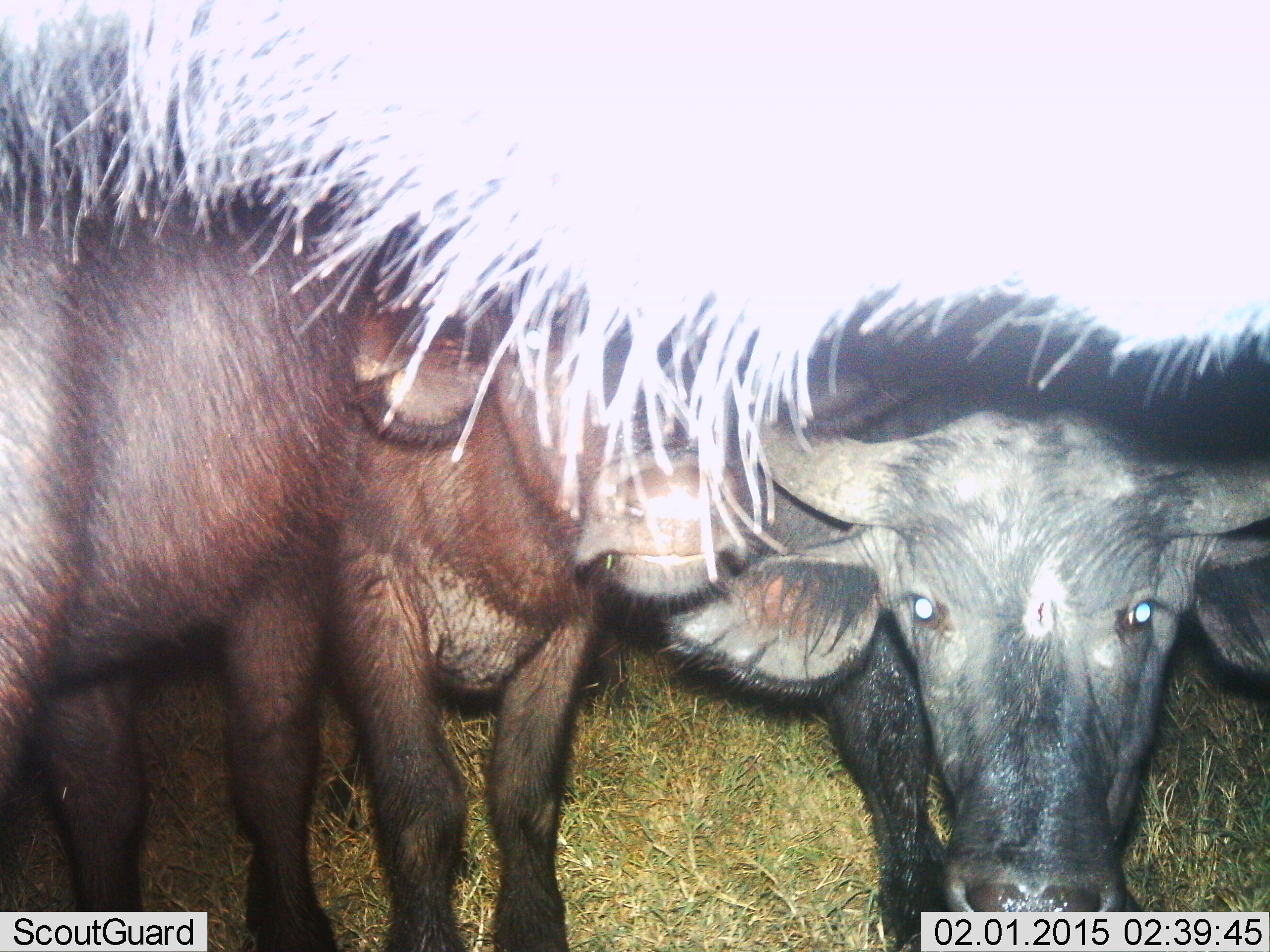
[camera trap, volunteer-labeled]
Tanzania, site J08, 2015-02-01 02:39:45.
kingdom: Animalia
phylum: Chordata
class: Mammalia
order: Artiodactyla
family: Bovidae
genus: Bos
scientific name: Bos taurus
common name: cattle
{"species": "cattle (Bos taurus)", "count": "3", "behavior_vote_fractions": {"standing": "80%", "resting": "10%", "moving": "0%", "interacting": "20%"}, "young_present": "10%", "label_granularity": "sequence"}